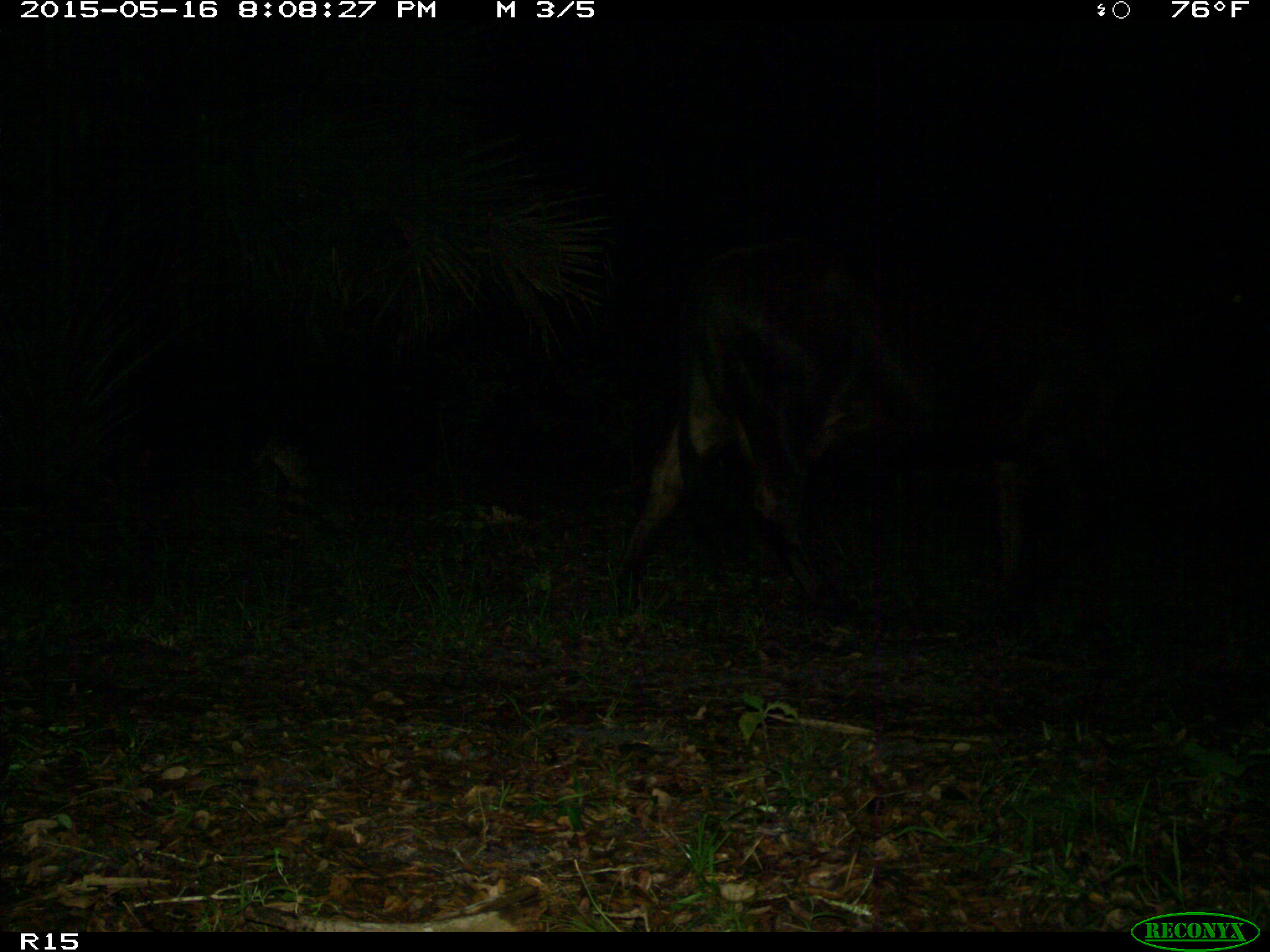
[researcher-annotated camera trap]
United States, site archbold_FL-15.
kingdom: Animalia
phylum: Chordata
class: Mammalia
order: Artiodactyla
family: Bovidae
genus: Bos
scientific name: Bos taurus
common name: domestic cow